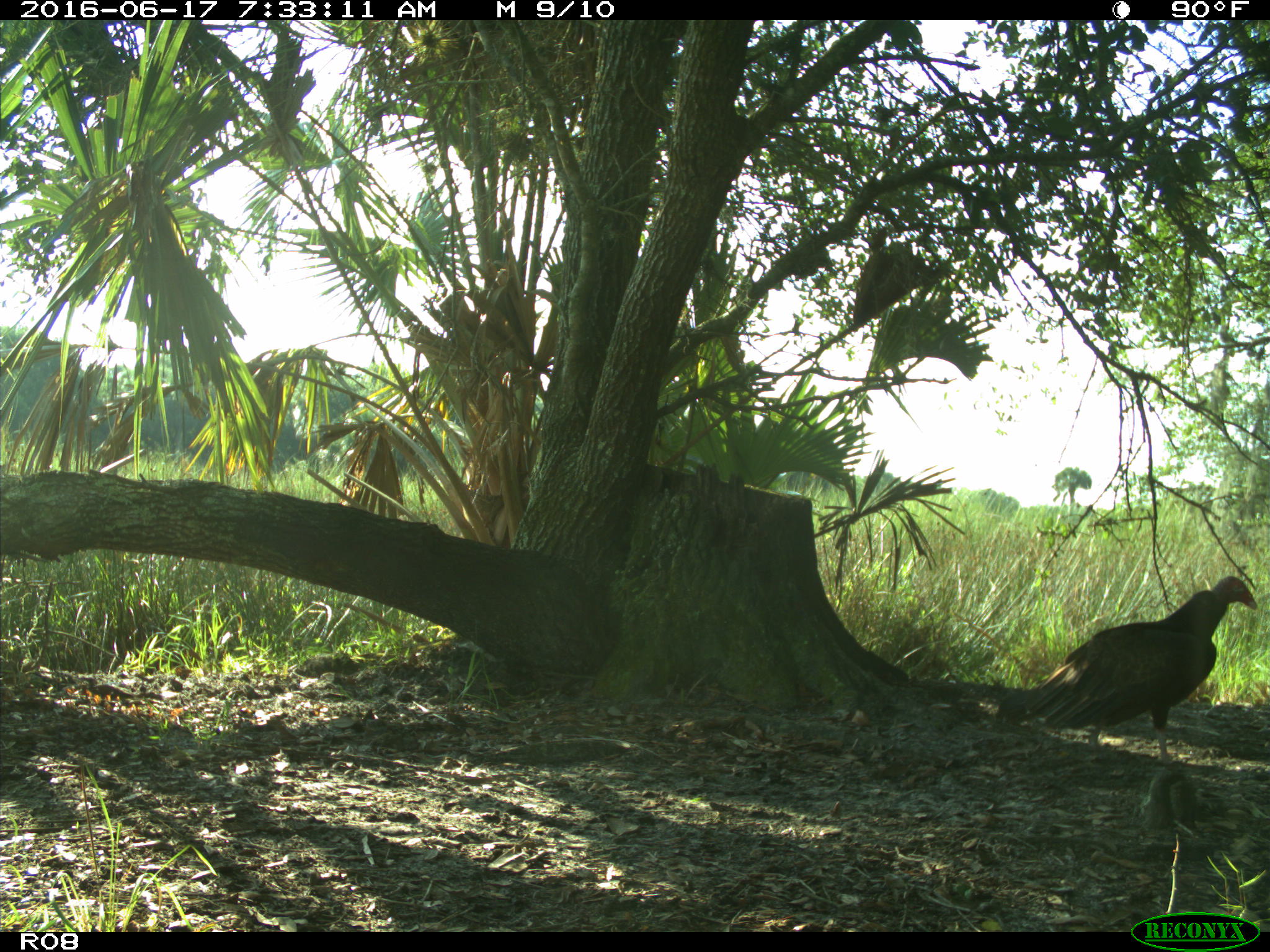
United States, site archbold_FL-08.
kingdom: Animalia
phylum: Chordata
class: Aves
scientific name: Aves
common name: birds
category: unidentified bird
Unidentified bird (birds) (Aves).